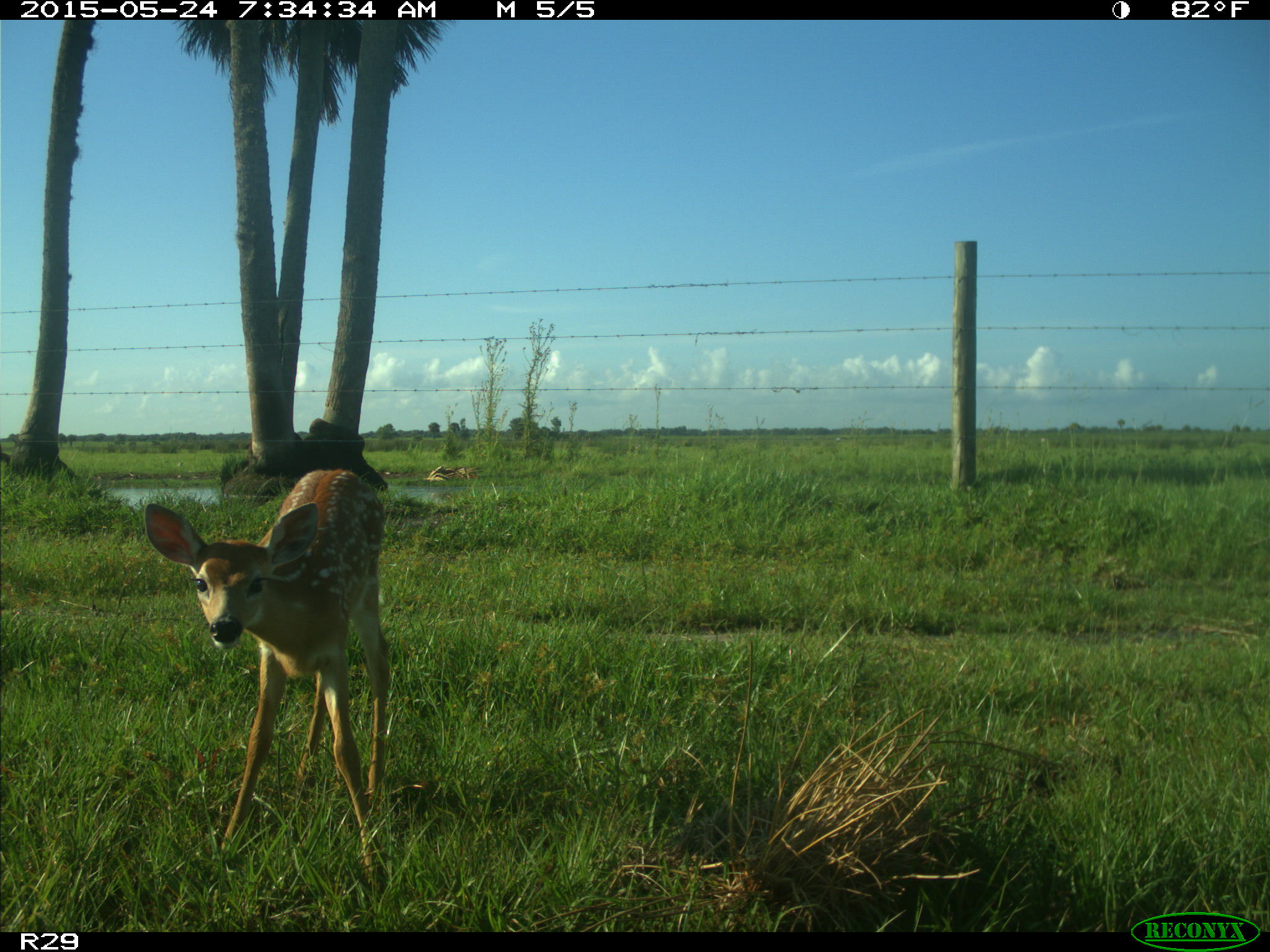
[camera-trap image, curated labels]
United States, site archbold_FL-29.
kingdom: Animalia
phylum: Chordata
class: Mammalia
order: Artiodactyla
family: Cervidae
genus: Odocoileus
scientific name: Odocoileus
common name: deer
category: unidentified deer